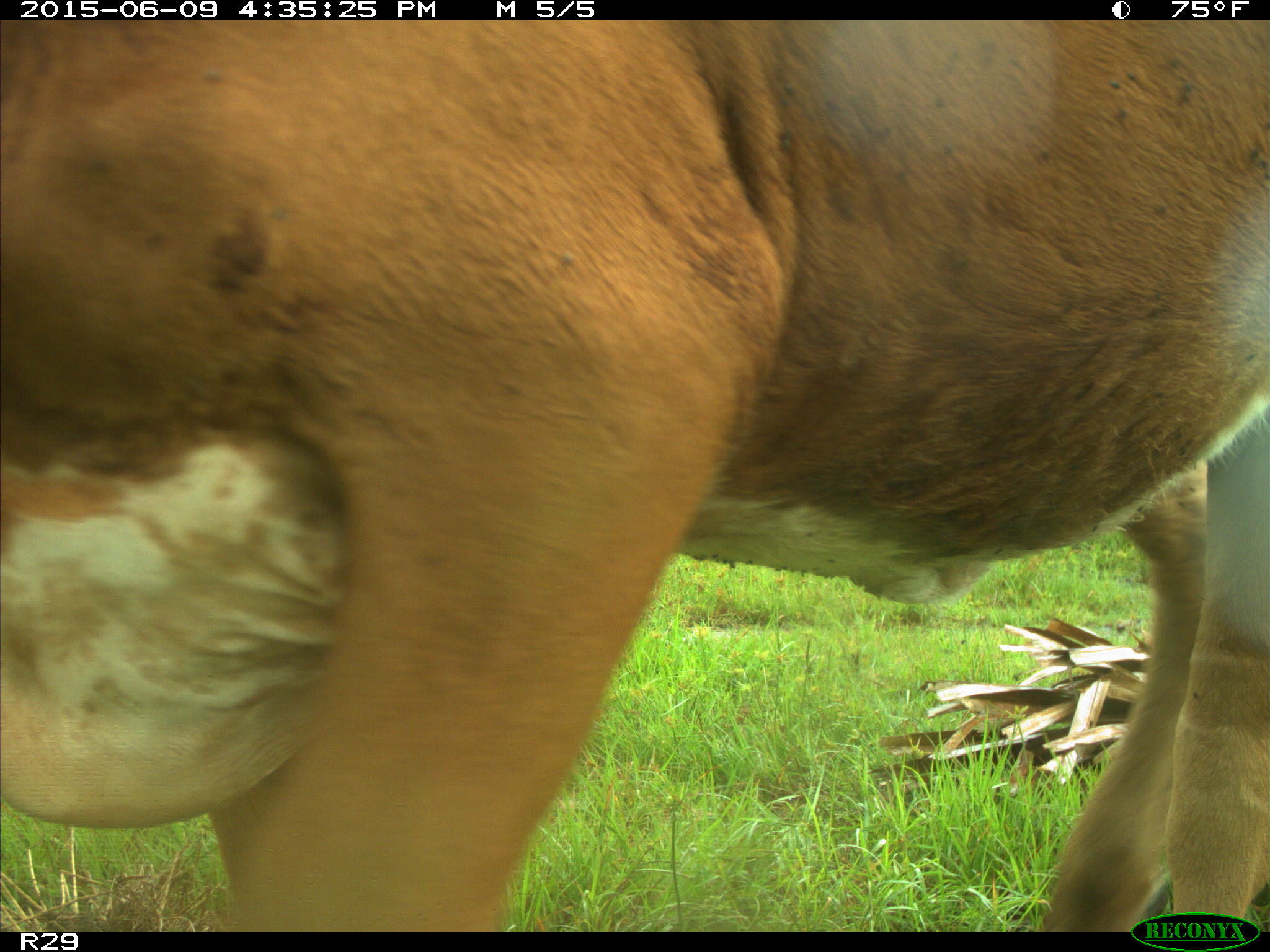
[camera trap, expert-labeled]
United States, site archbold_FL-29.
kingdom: Animalia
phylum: Chordata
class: Mammalia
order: Artiodactyla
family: Bovidae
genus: Bos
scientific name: Bos taurus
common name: domestic cow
Bos taurus (domestic cow).